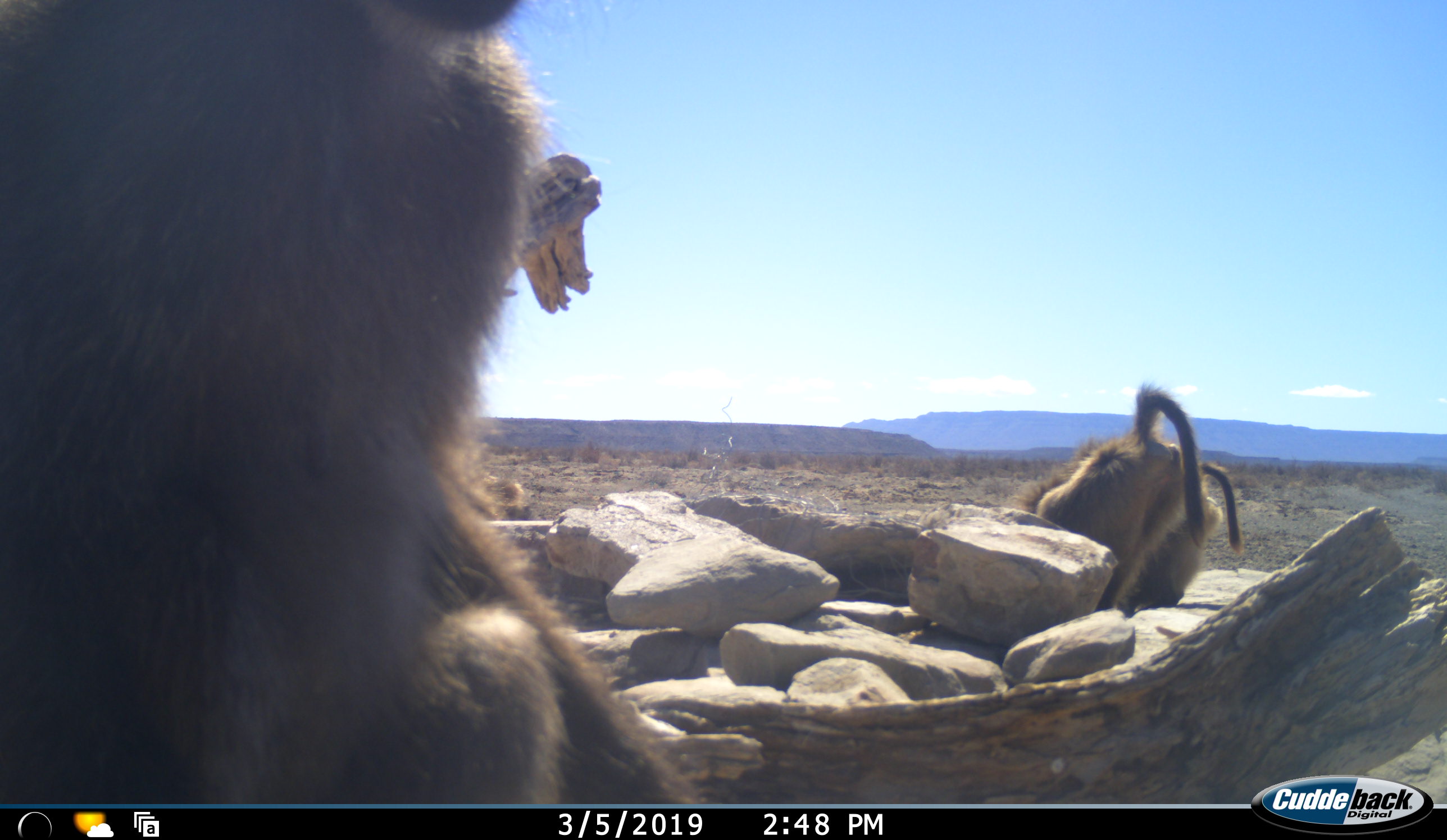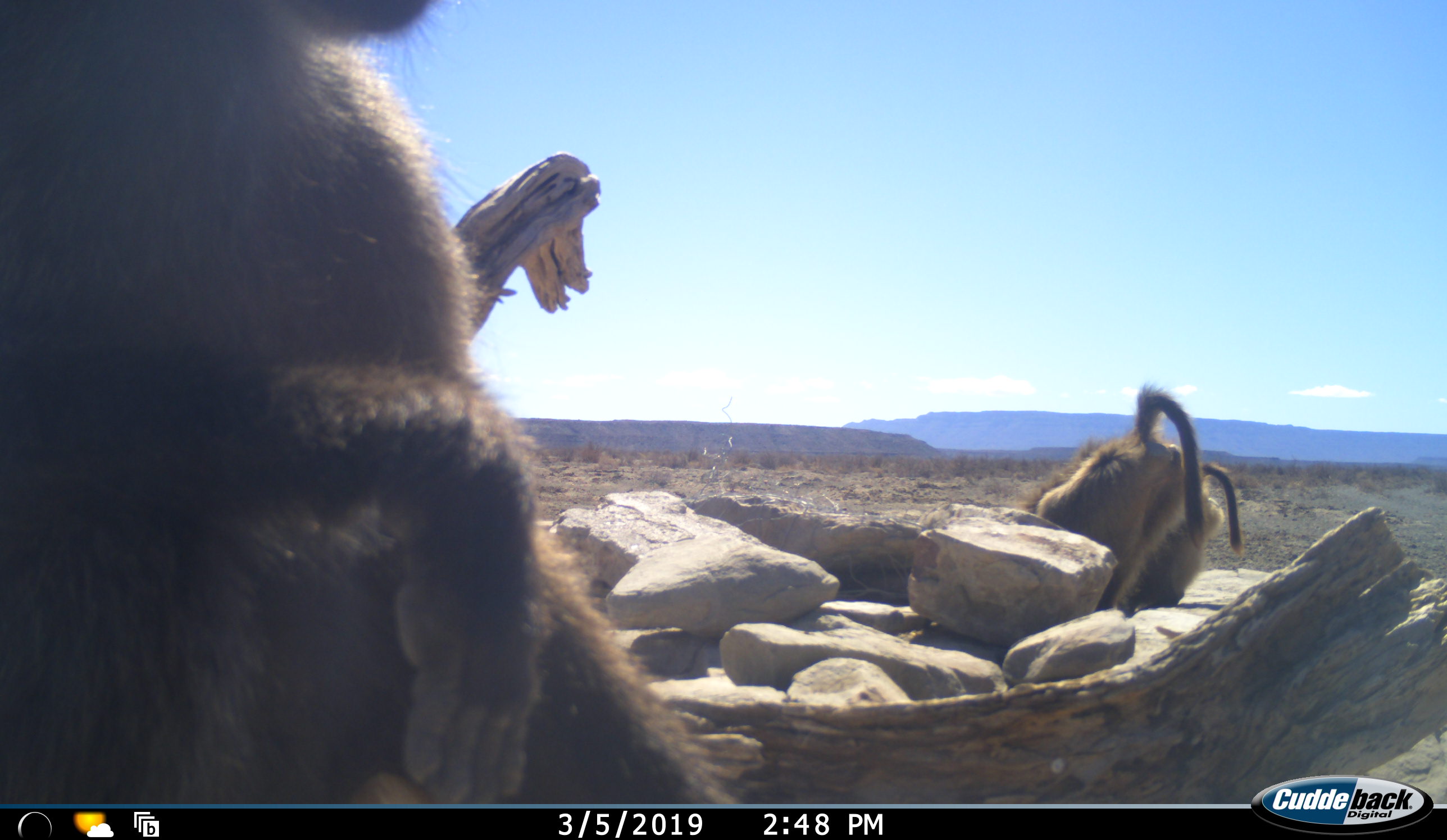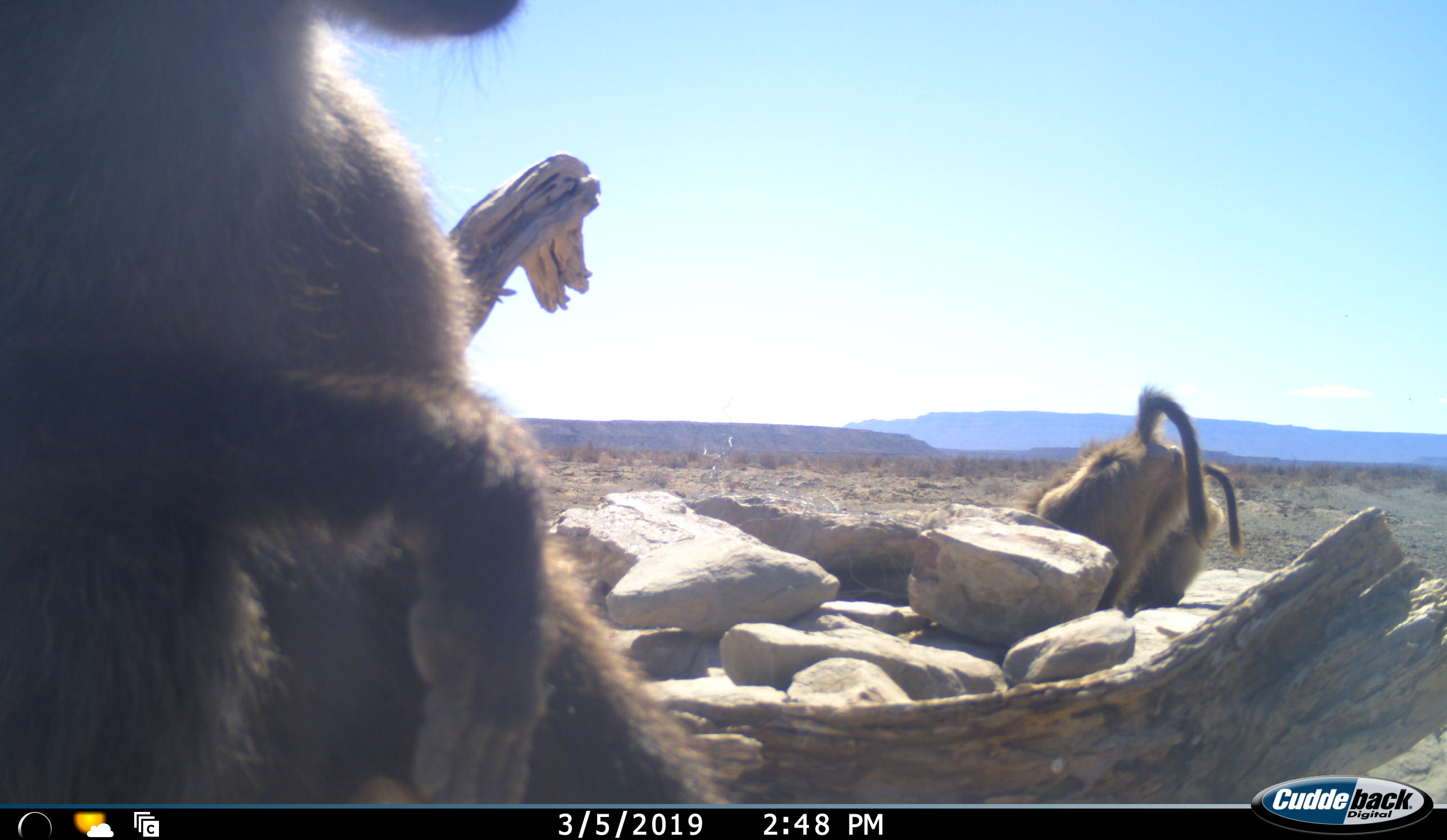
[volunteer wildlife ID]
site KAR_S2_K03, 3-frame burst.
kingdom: Animalia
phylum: Chordata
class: Mammalia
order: Primates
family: Cercopithecidae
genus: Papio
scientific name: Papio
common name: baboon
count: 3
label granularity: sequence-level